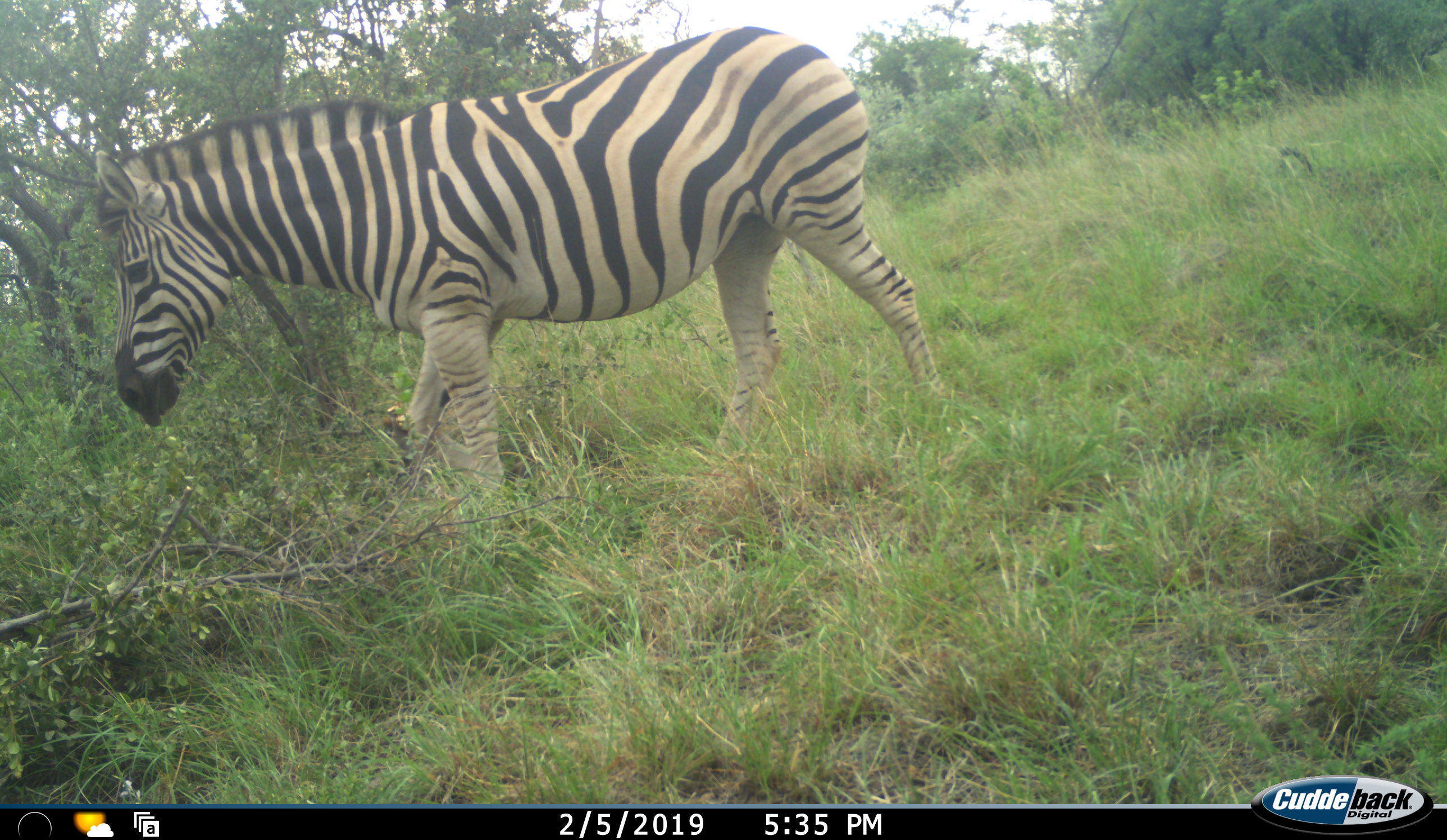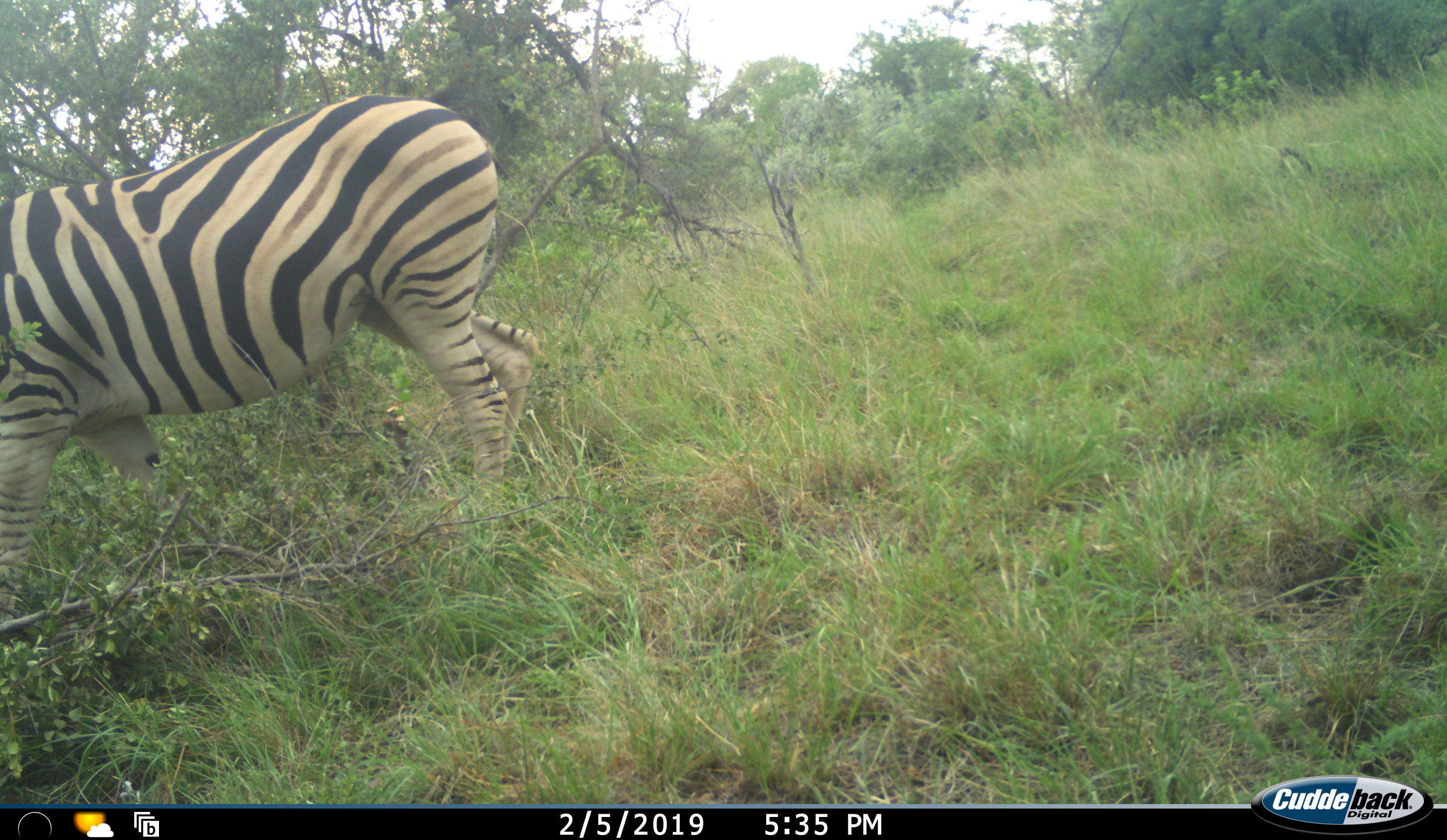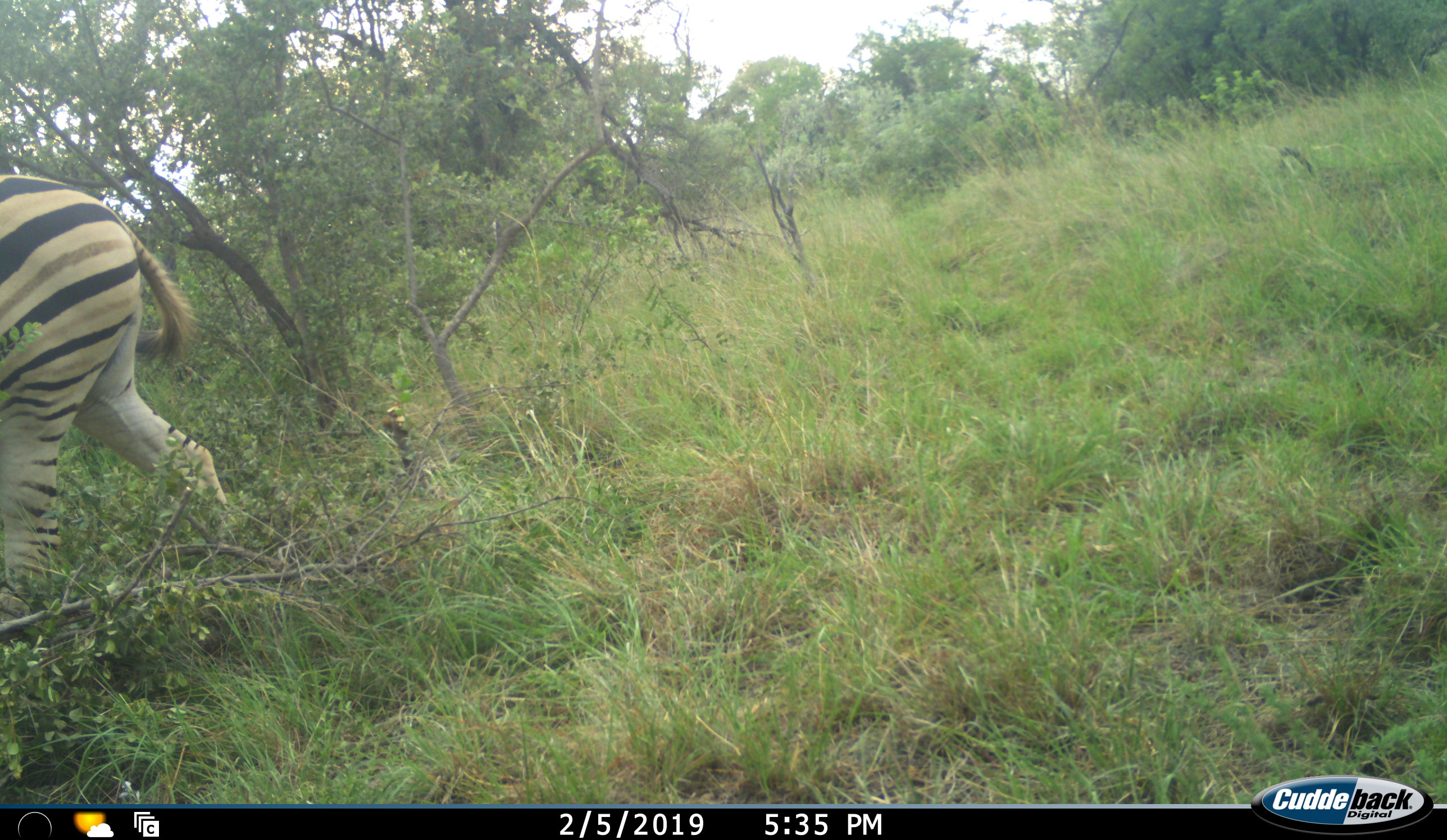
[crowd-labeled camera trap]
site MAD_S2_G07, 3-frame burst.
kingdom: Animalia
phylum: Chordata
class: Mammalia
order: Perissodactyla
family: Equidae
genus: Equus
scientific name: Equus quagga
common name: plains zebra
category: zebraplains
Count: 1.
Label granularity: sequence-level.